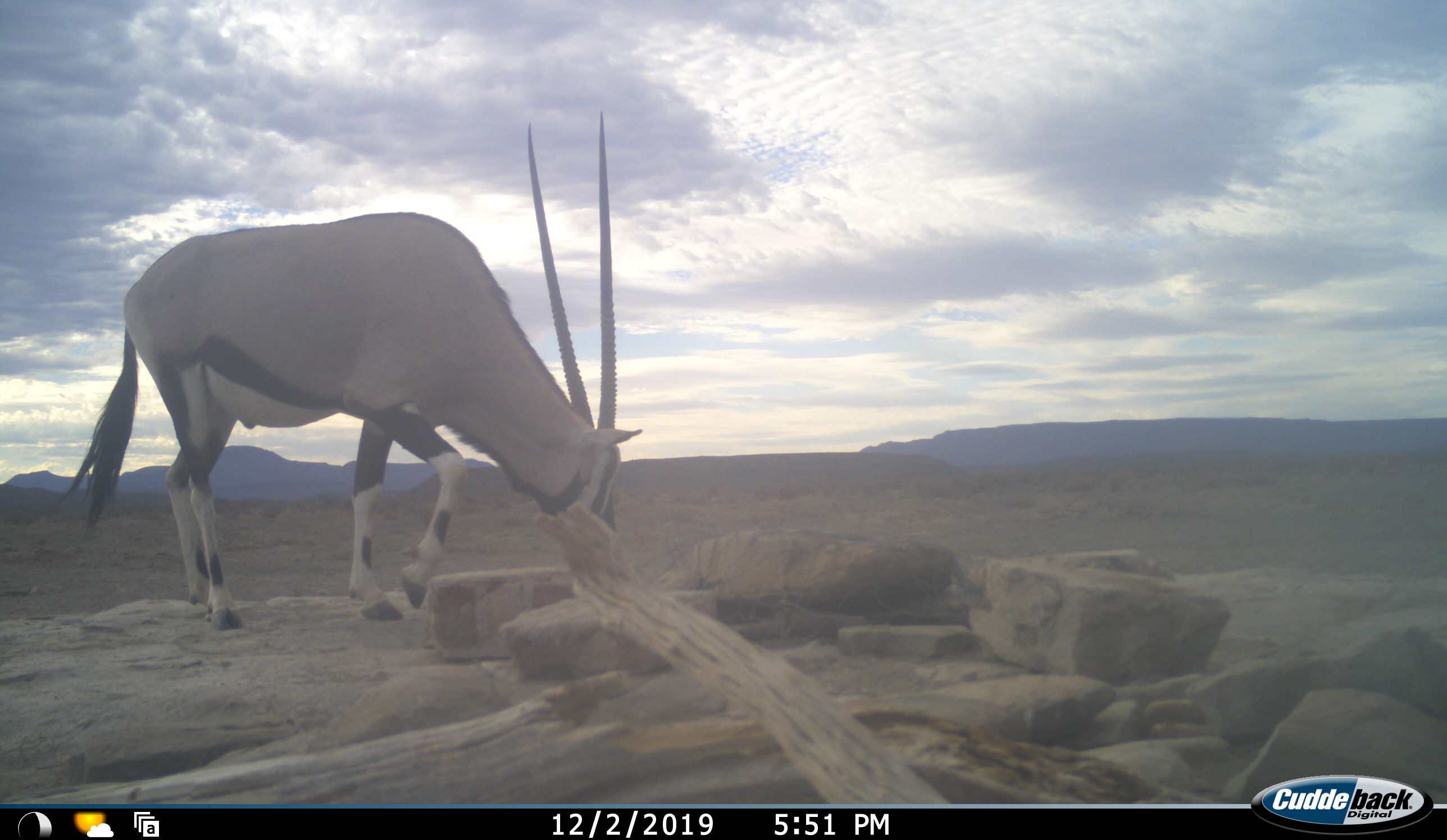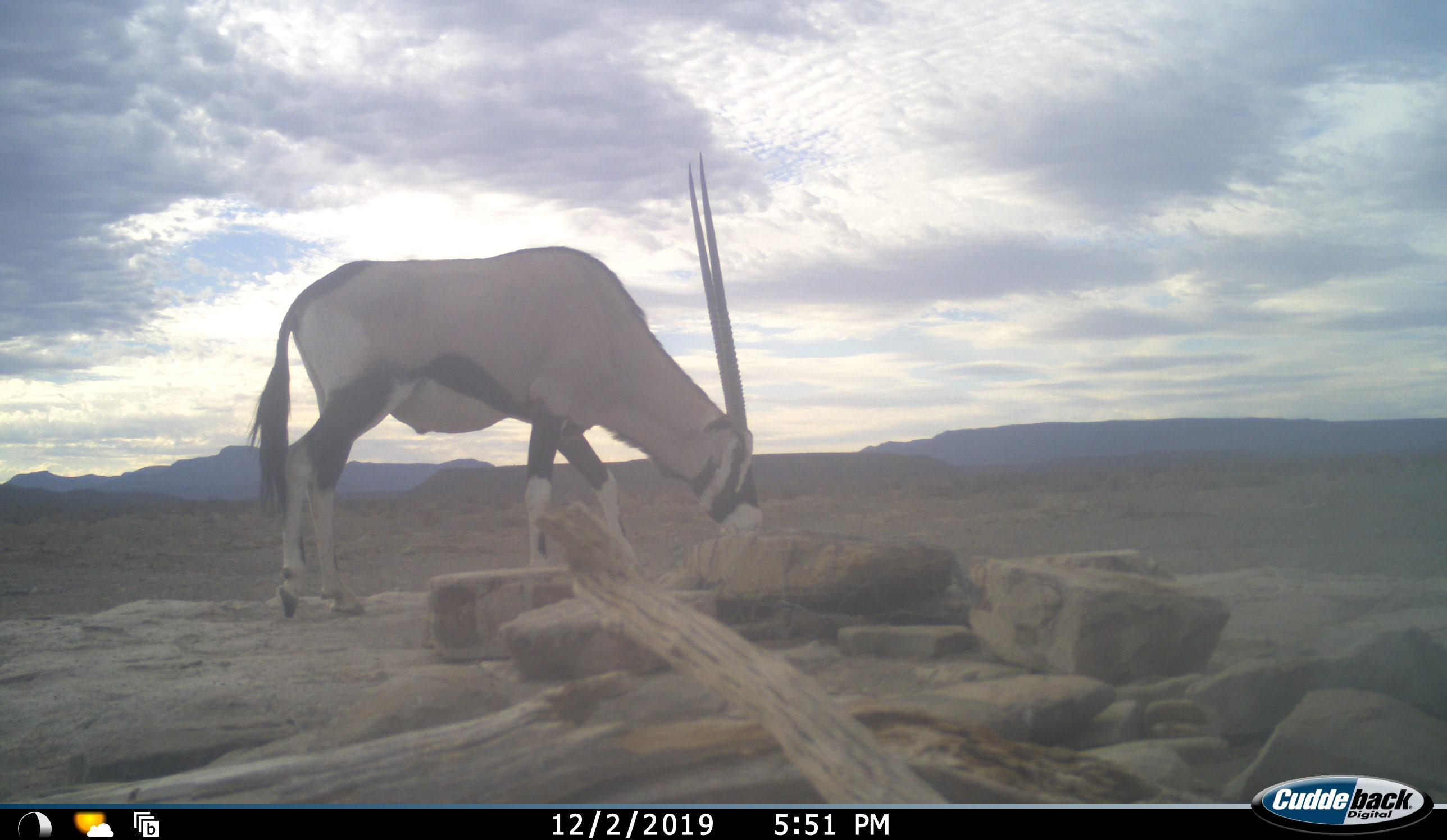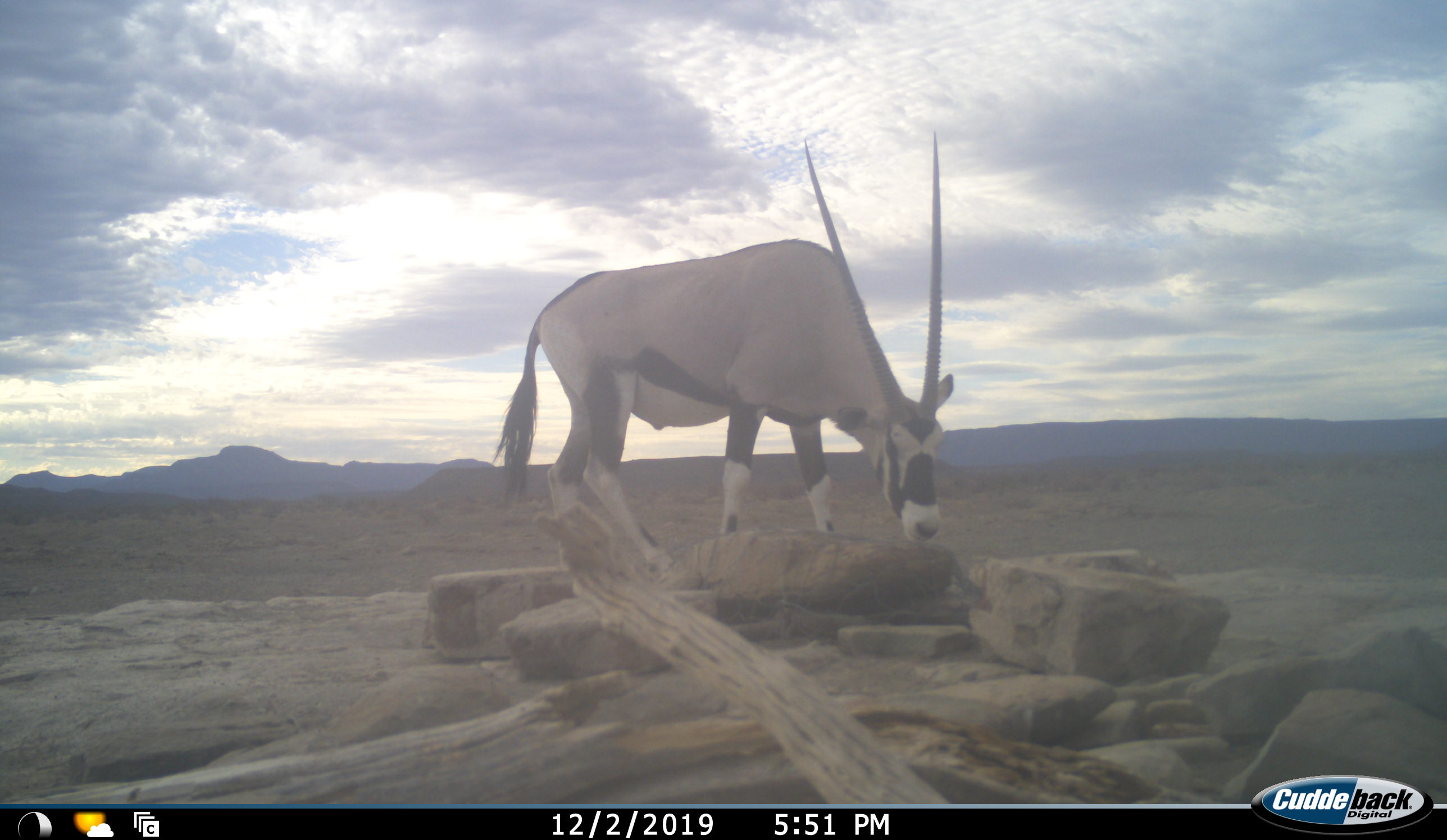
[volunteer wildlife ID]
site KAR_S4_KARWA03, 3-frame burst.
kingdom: Animalia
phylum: Chordata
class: Mammalia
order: Artiodactyla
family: Bovidae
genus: Oryx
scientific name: Oryx gazella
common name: gemsbok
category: oryx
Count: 1.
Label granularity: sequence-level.